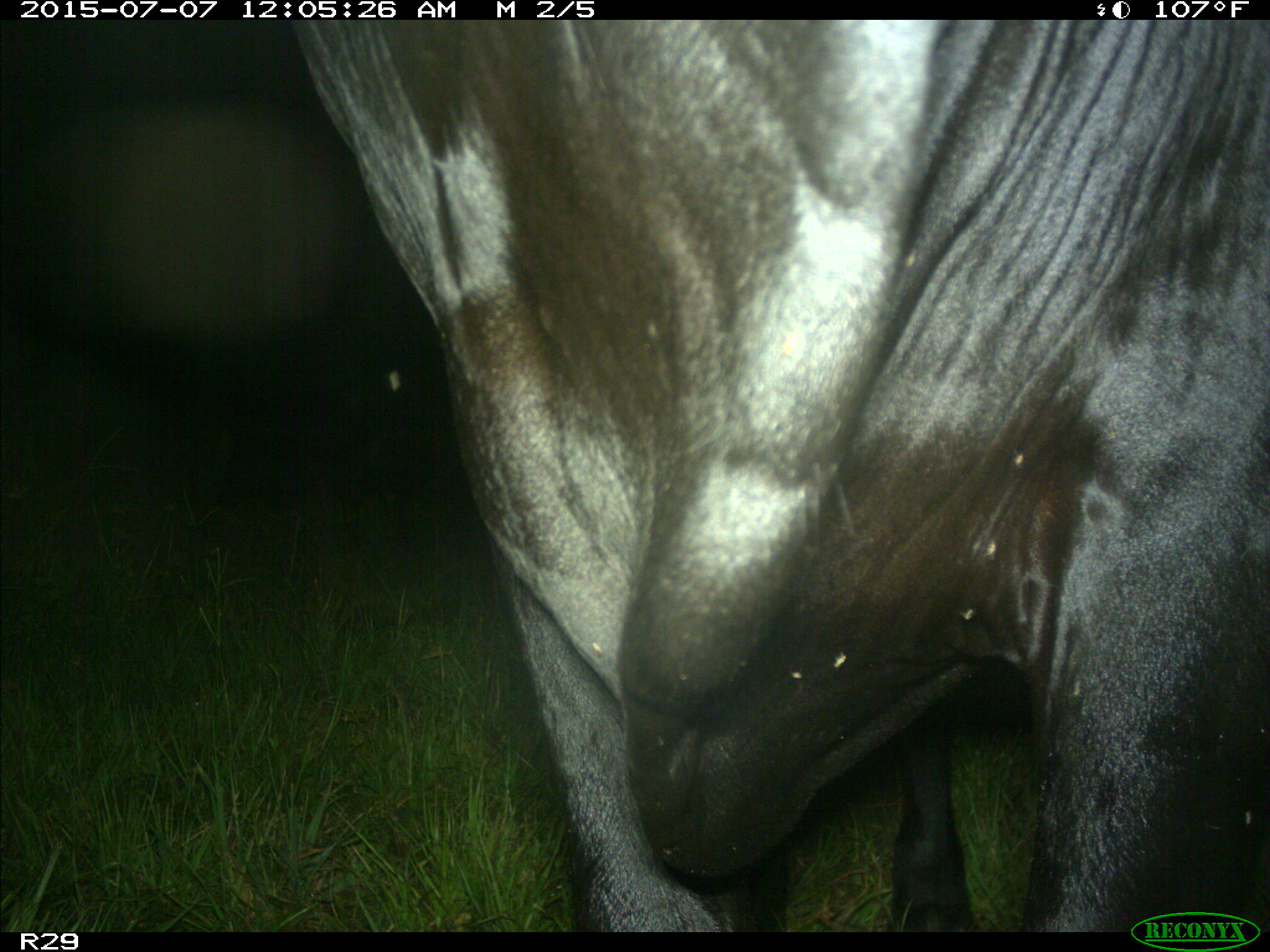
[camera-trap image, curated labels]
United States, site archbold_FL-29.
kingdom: Animalia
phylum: Chordata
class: Mammalia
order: Artiodactyla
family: Bovidae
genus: Bos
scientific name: Bos taurus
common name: domestic cow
Bos taurus (domestic cow).